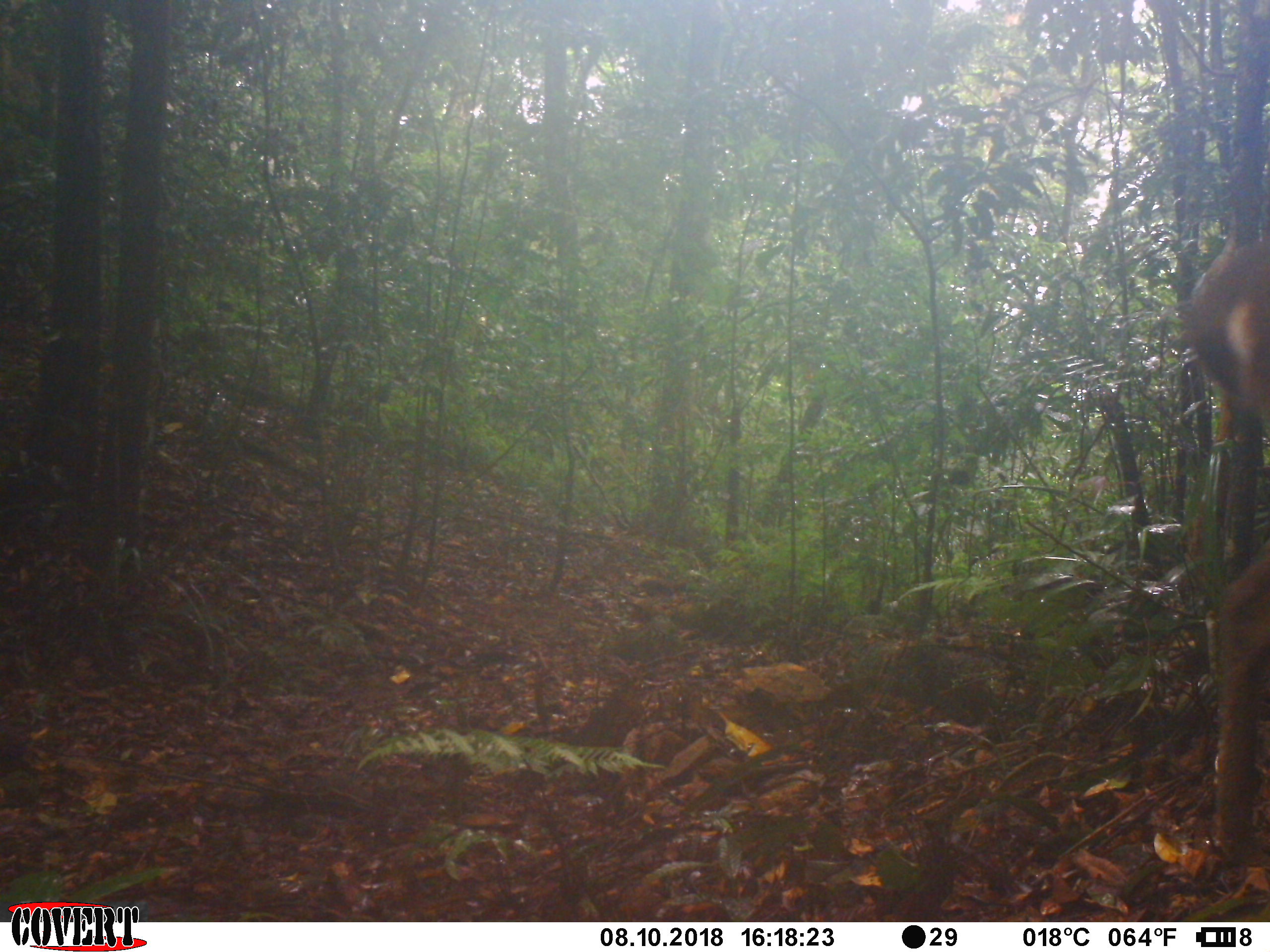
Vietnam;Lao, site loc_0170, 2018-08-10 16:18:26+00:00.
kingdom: Animalia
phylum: Chordata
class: Mammalia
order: Artiodactyla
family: Cervidae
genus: Muntiacus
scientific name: Muntiacus vuquangensis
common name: large-antlered muntjac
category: large antlered muntjac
Large antlered muntjac (large-antlered muntjac) (Muntiacus vuquangensis). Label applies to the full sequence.